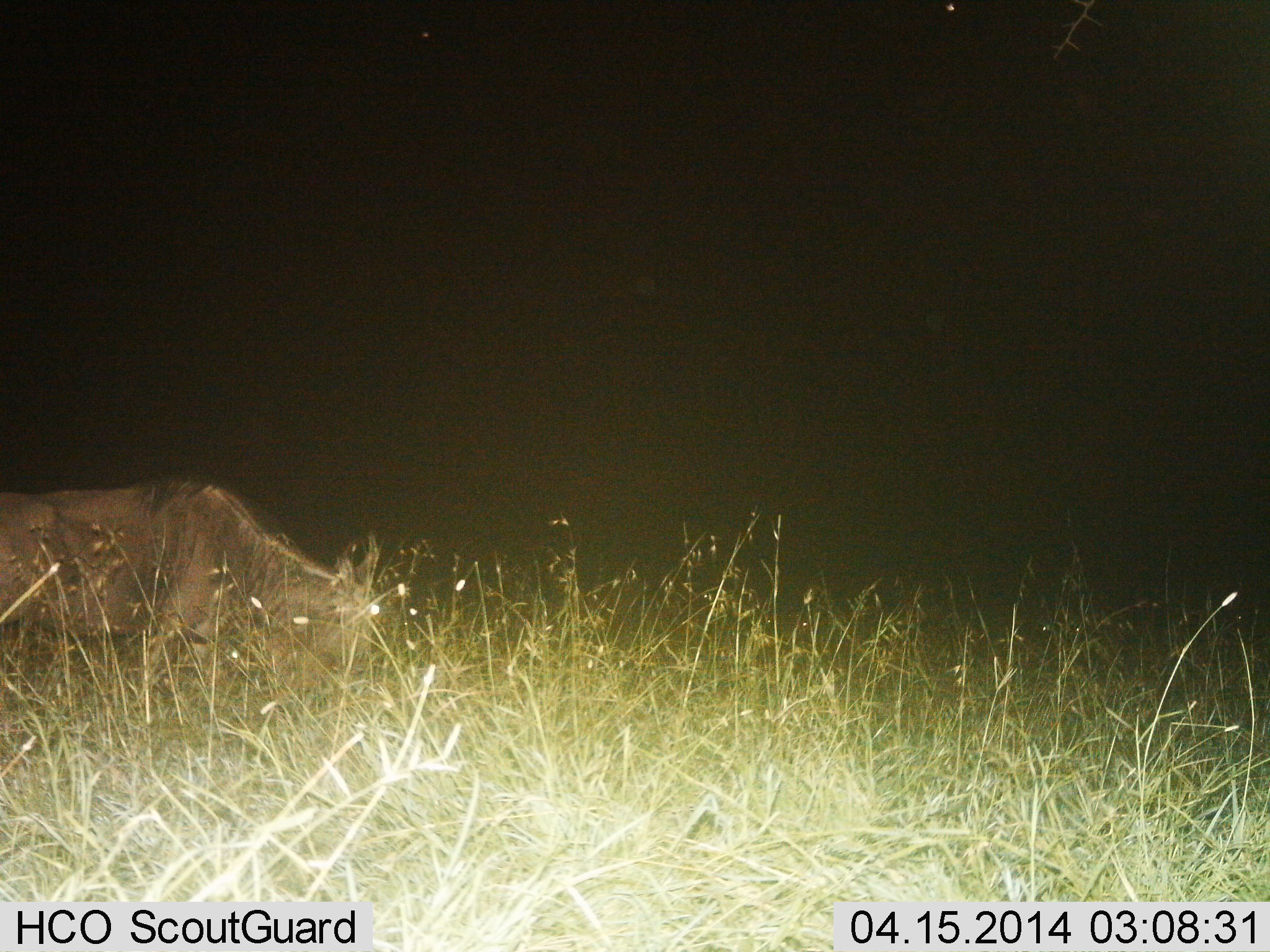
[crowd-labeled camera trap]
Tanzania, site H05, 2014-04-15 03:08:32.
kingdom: Animalia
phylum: Chordata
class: Mammalia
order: Artiodactyla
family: Bovidae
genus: Connochaetes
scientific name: Connochaetes taurinus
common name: blue wildebeest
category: wildebeest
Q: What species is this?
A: Wildebeest (blue wildebeest) (Connochaetes taurinus).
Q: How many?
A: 1.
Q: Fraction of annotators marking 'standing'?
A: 30%.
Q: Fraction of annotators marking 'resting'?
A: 0%.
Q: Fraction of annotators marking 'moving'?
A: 10%.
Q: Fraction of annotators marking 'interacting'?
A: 0%.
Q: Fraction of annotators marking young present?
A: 0%.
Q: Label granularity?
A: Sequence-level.